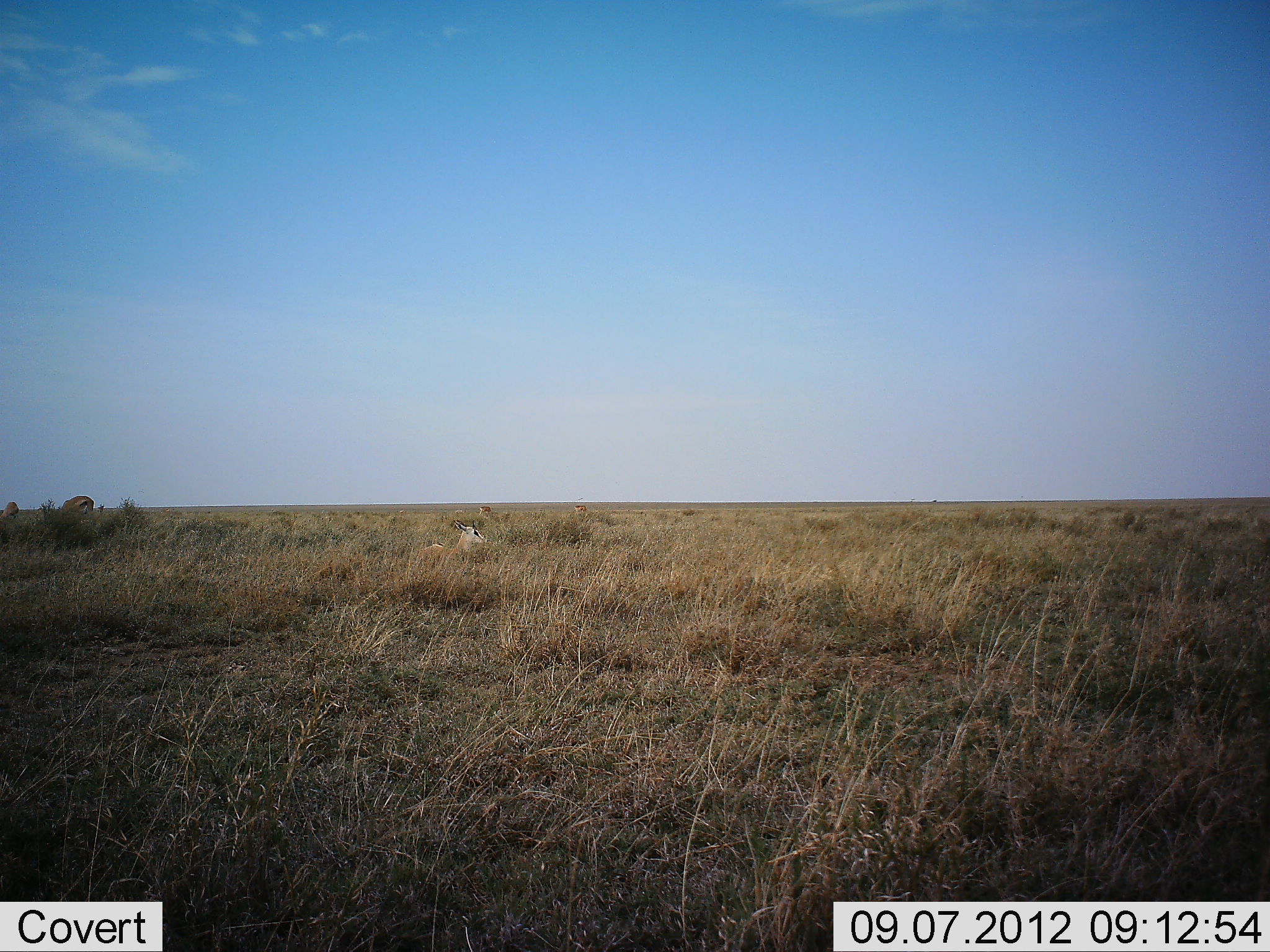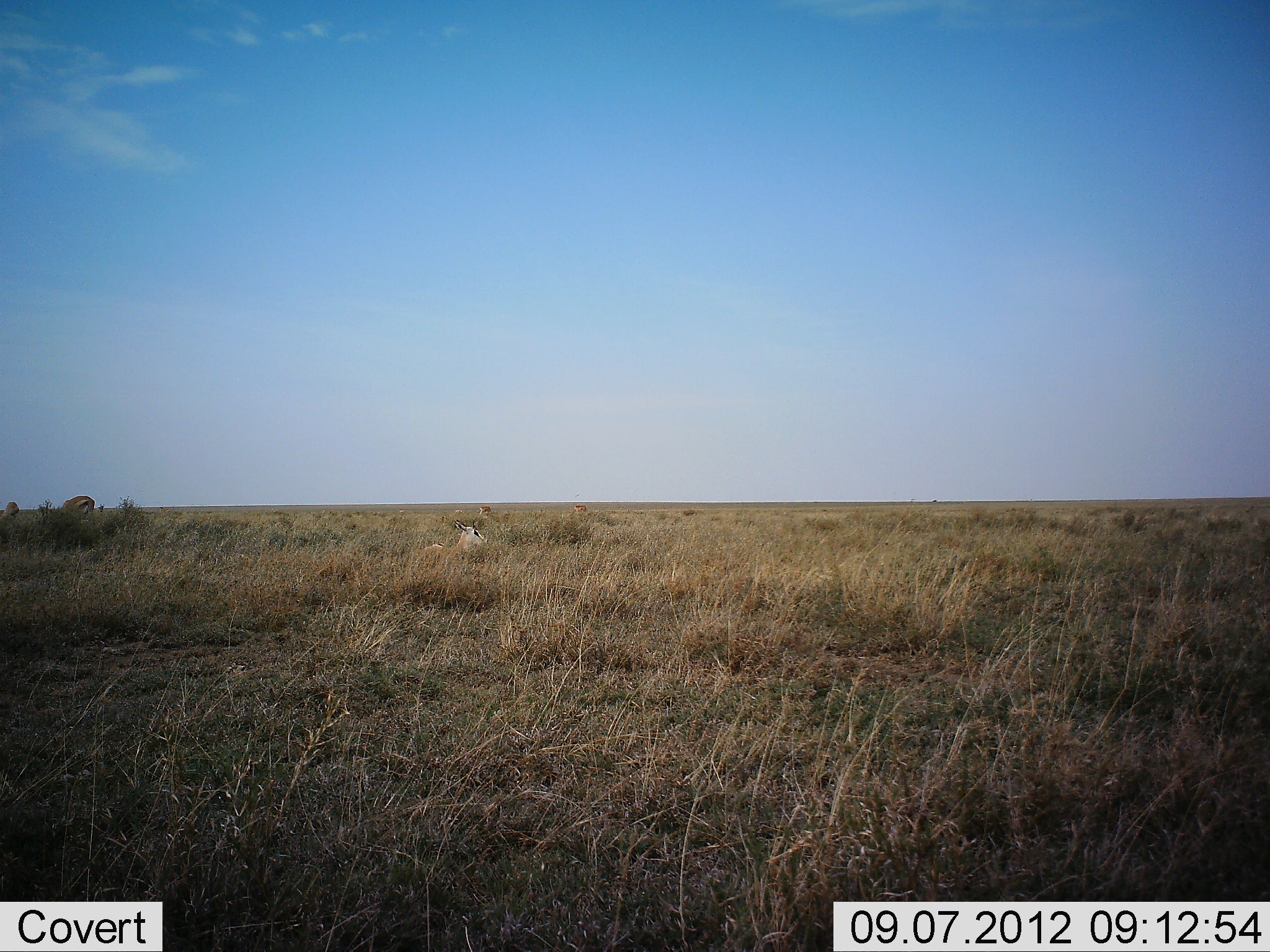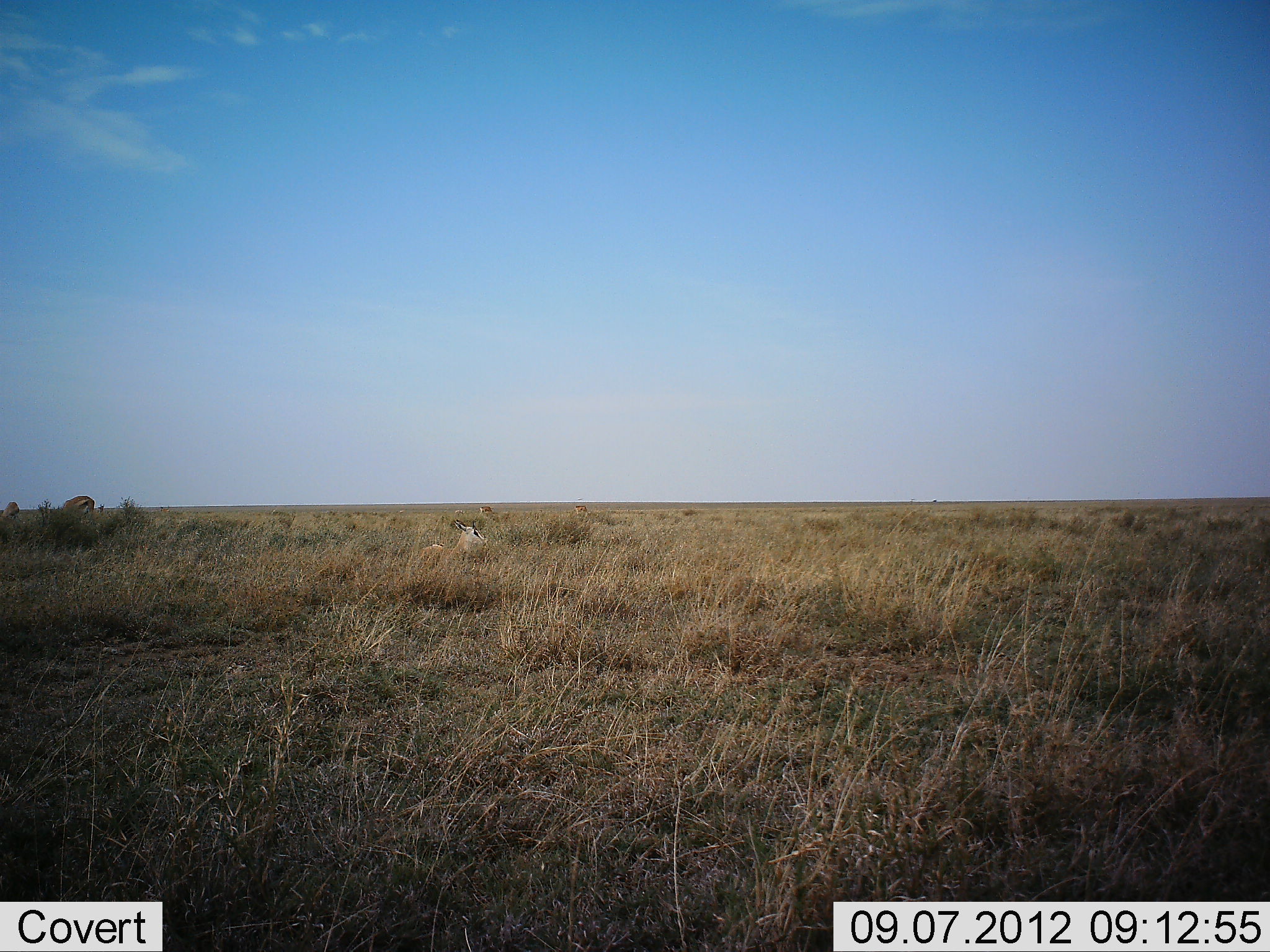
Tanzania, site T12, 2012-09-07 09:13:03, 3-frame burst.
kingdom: Animalia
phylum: Chordata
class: Mammalia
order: Artiodactyla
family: Bovidae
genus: Eudorcas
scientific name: Eudorcas thomsonii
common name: thomson's gazelle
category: gazellethomsons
Gazellethomsons (thomson's gazelle) (Eudorcas thomsonii), count 3. Behavior (volunteer vote fractions): standing 50%, resting 90%, moving 0%, interacting 0%. Young present (vote fraction): 0%. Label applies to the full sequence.